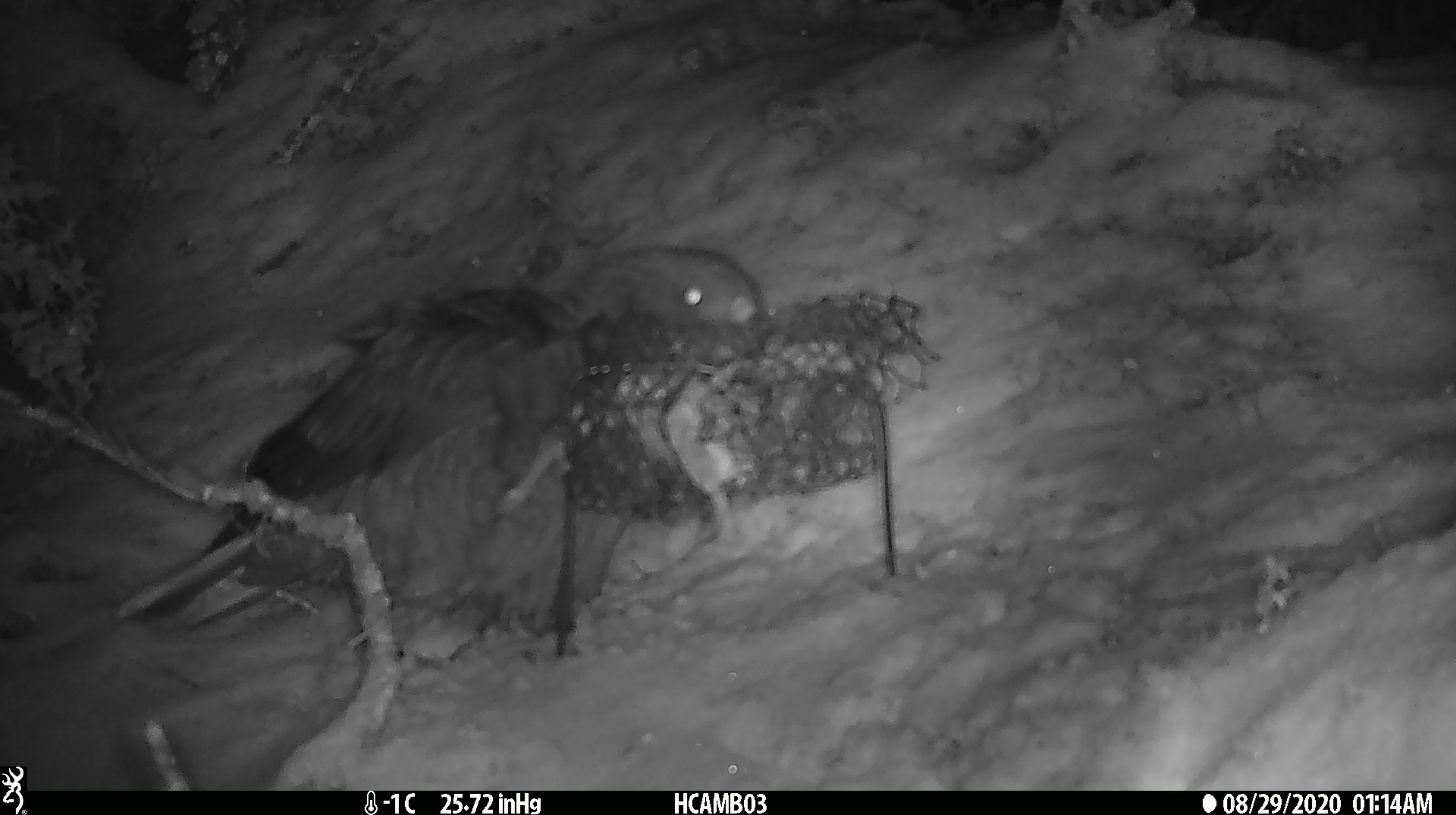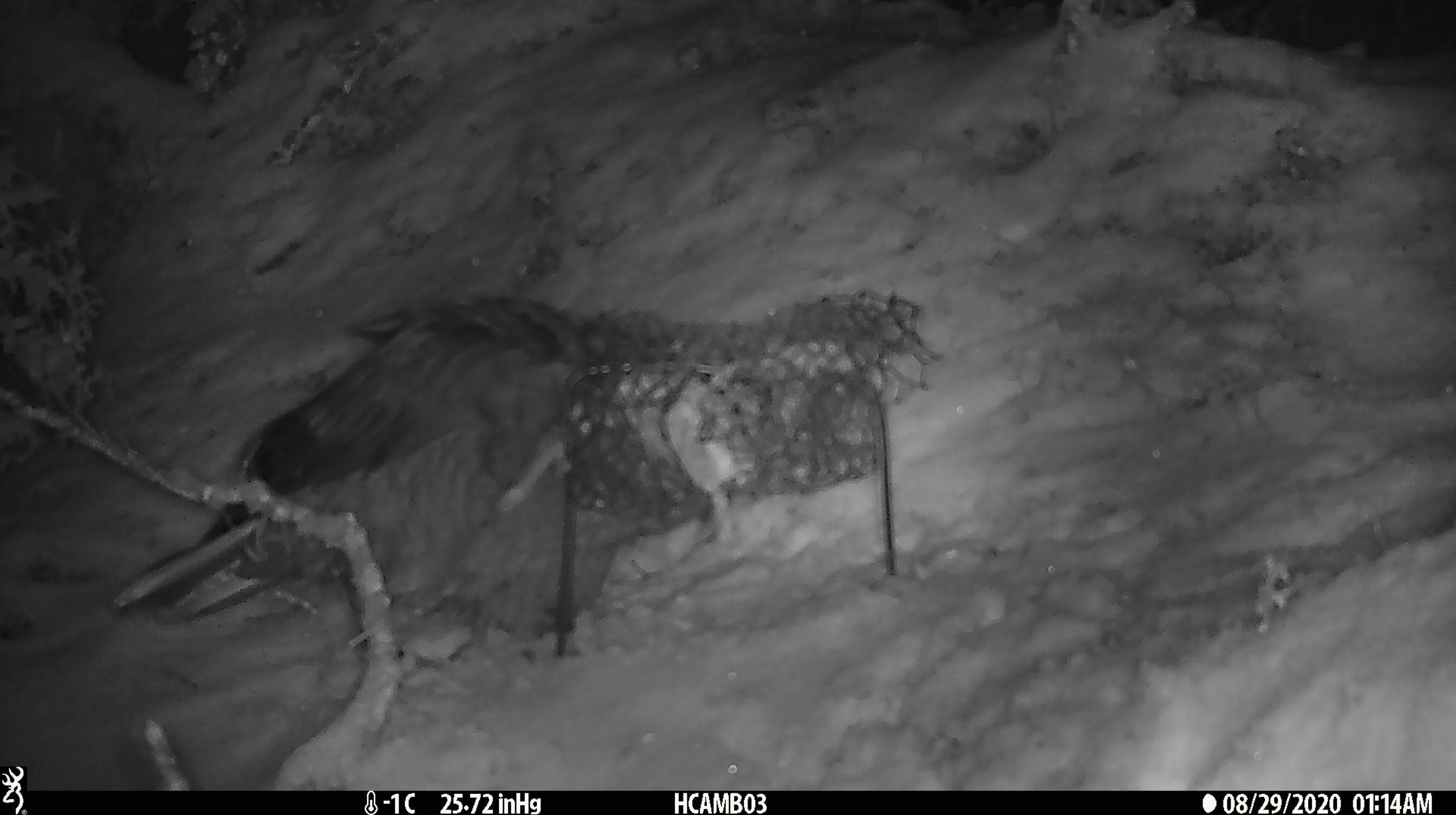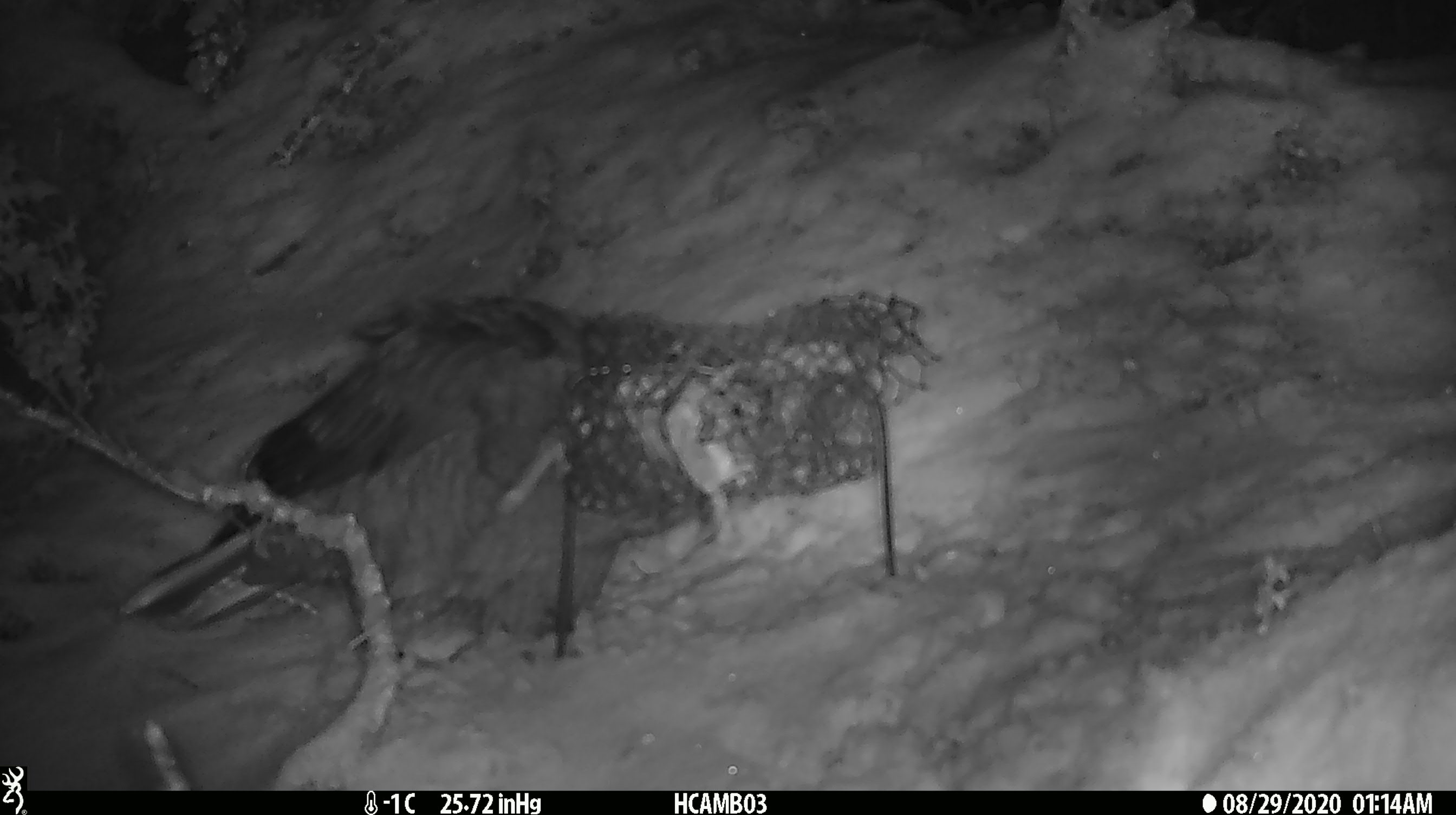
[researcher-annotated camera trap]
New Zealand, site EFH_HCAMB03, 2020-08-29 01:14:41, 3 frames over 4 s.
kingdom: Animalia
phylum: Chordata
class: Aves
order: Psittaciformes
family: Strigopidae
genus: Nestor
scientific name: Nestor notabilis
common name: kea